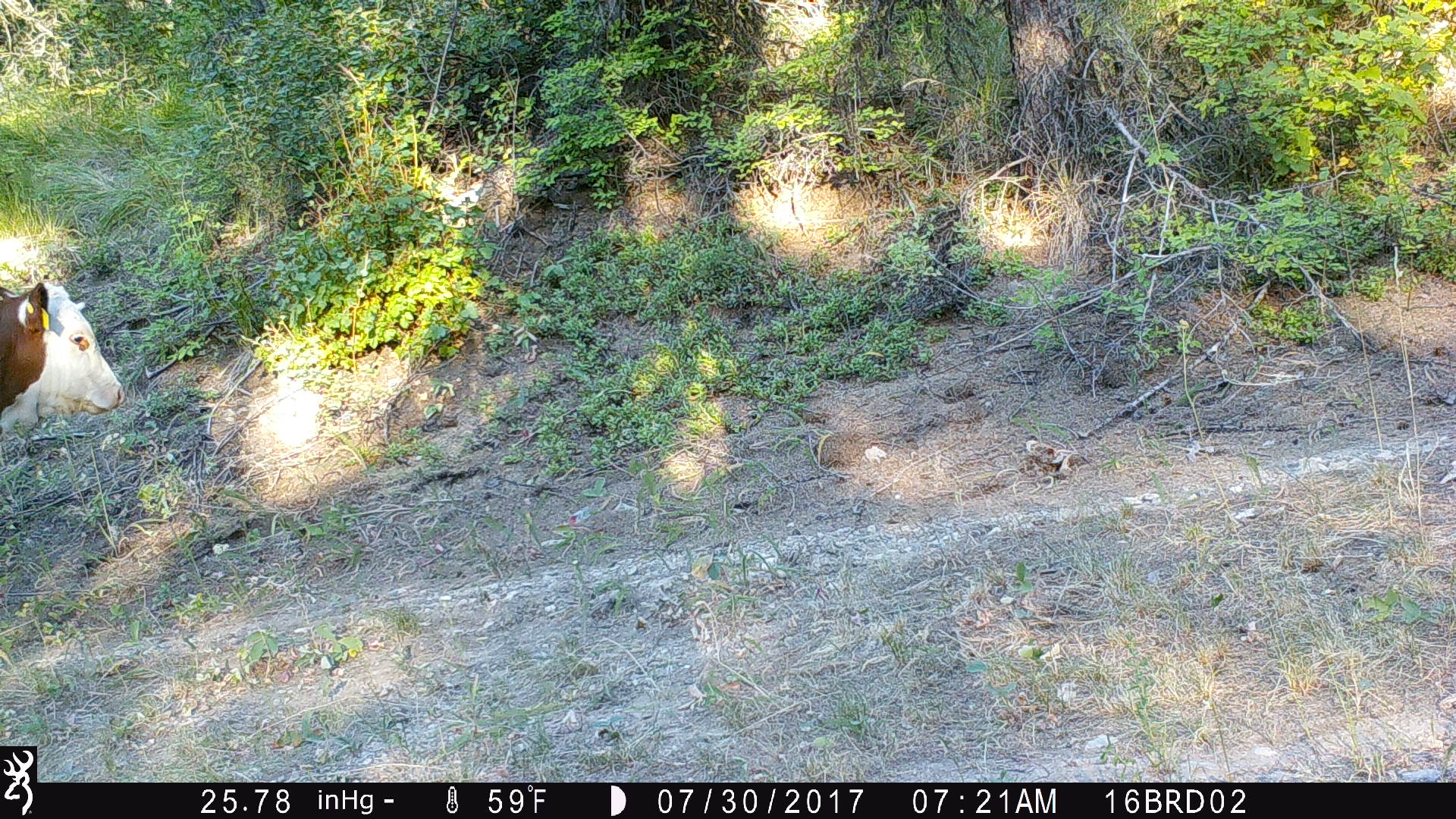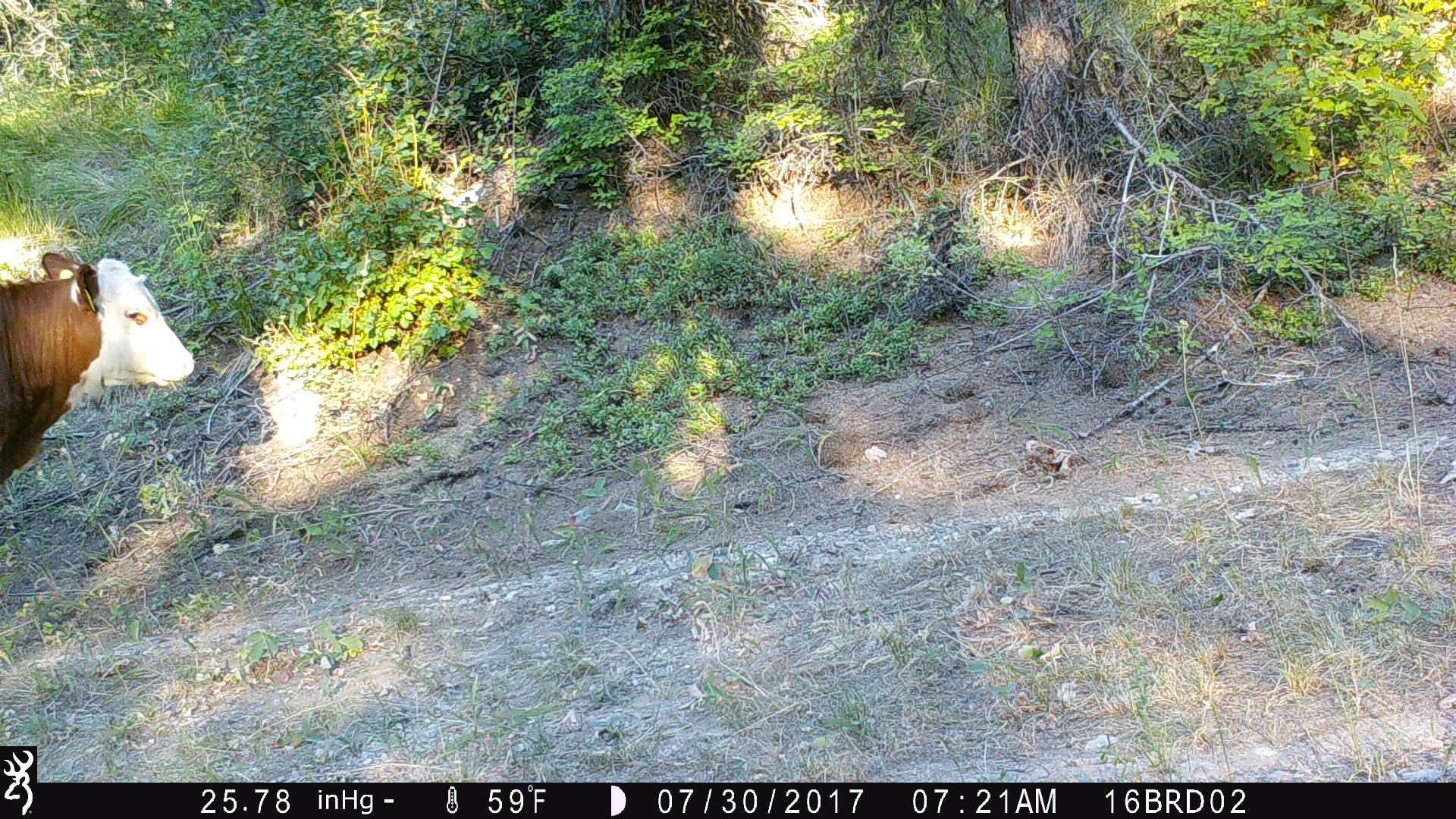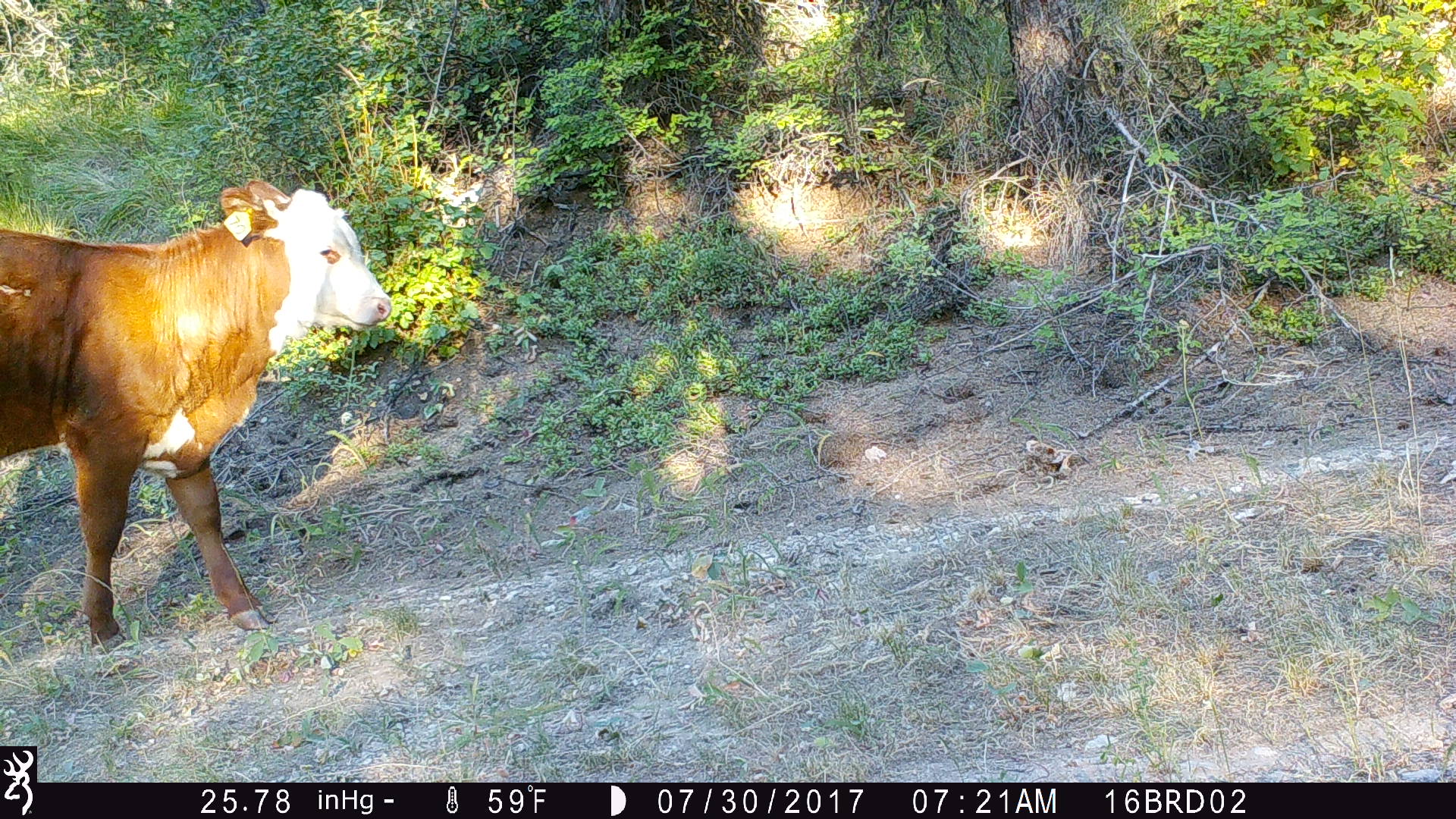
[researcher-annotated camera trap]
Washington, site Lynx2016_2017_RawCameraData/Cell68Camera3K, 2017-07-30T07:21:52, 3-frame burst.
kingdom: Animalia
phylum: Chordata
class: Mammalia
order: Artiodactyla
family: Bovidae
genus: Bos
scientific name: Bos taurus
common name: domestic cattle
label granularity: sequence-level